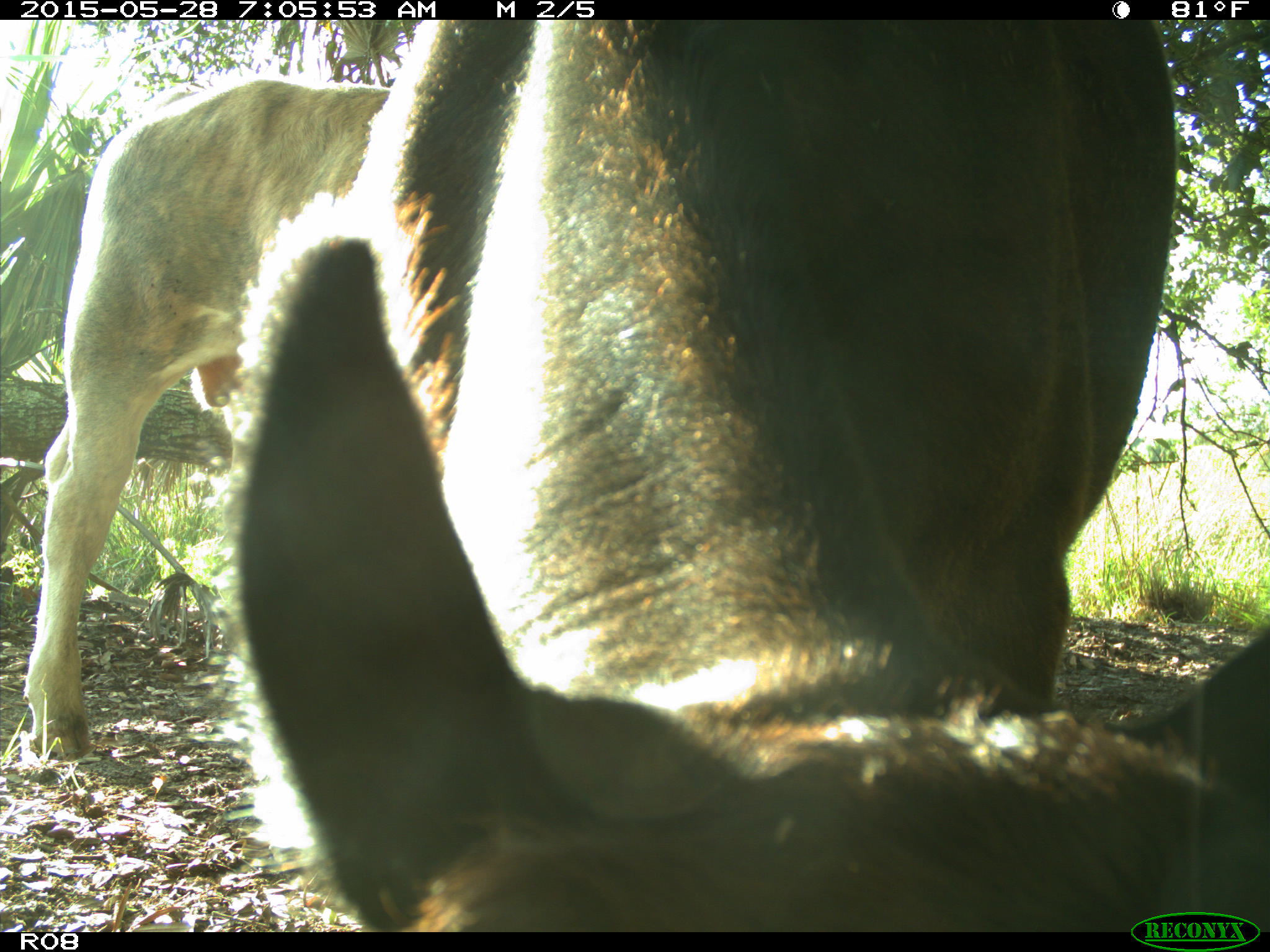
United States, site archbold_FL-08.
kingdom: Animalia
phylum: Chordata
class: Mammalia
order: Artiodactyla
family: Bovidae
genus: Bos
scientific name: Bos taurus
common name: domestic cow